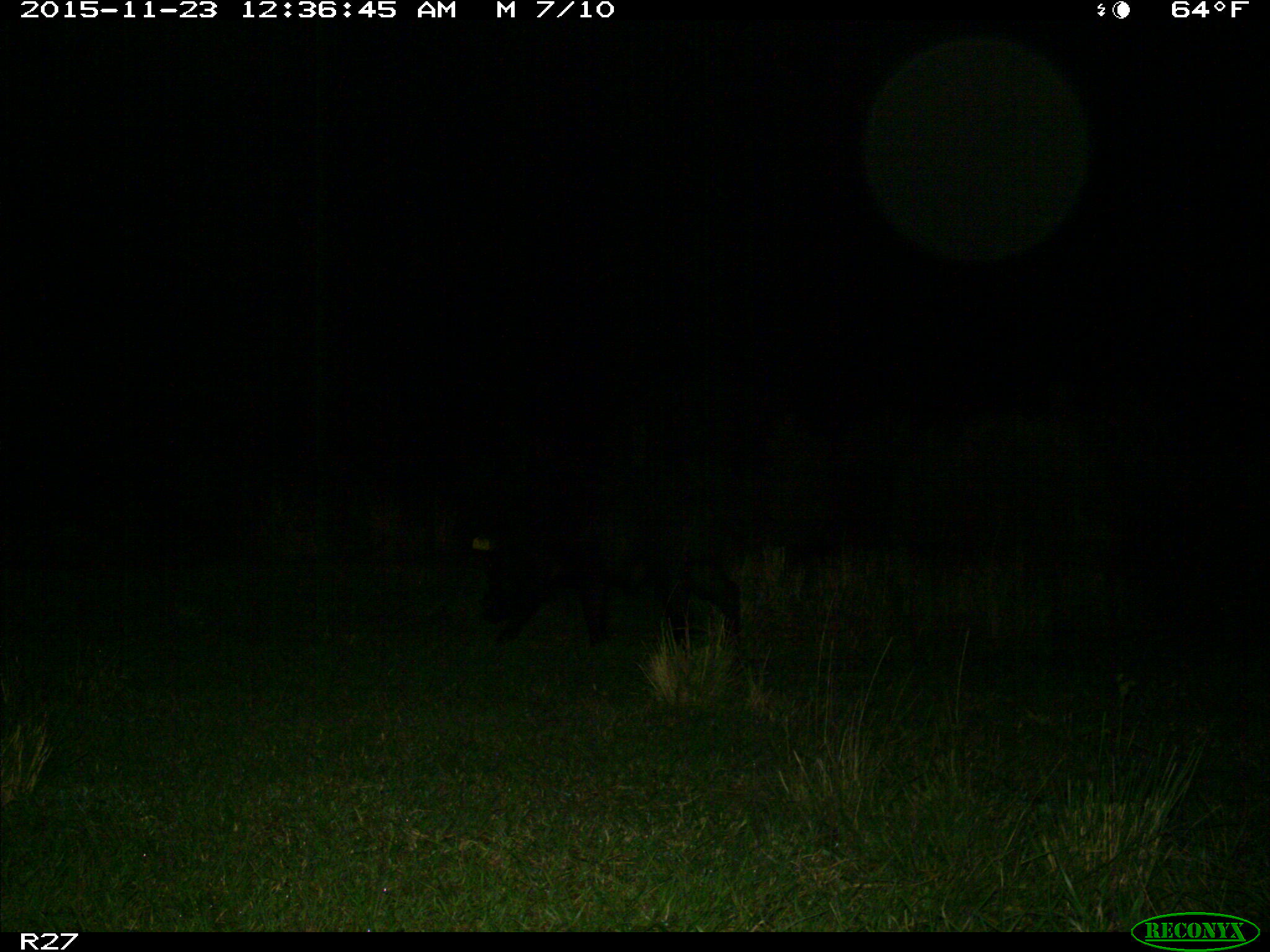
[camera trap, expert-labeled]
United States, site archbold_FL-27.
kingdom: Animalia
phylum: Chordata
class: Mammalia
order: Artiodactyla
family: Suidae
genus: Sus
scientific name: Sus scrofa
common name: wild boar